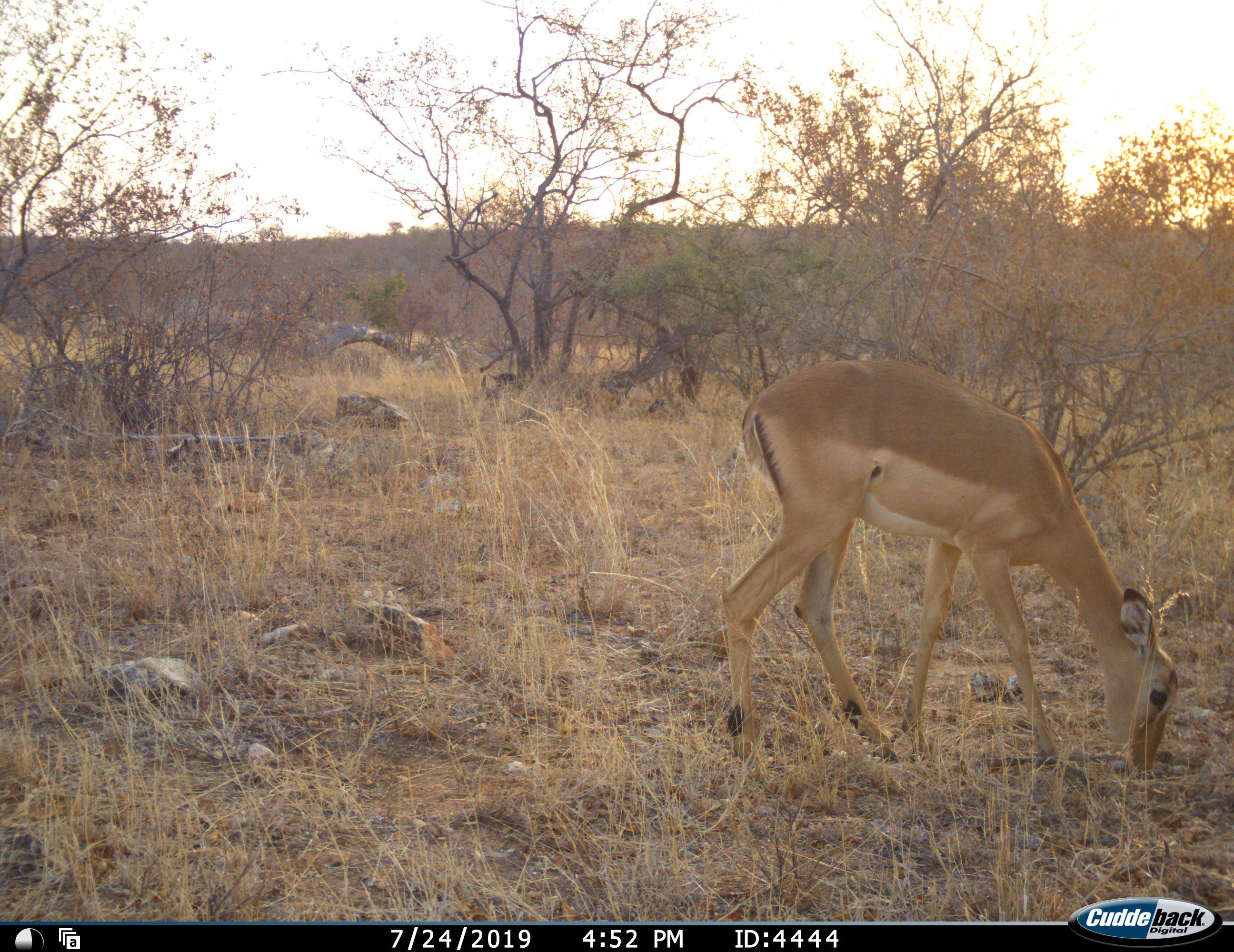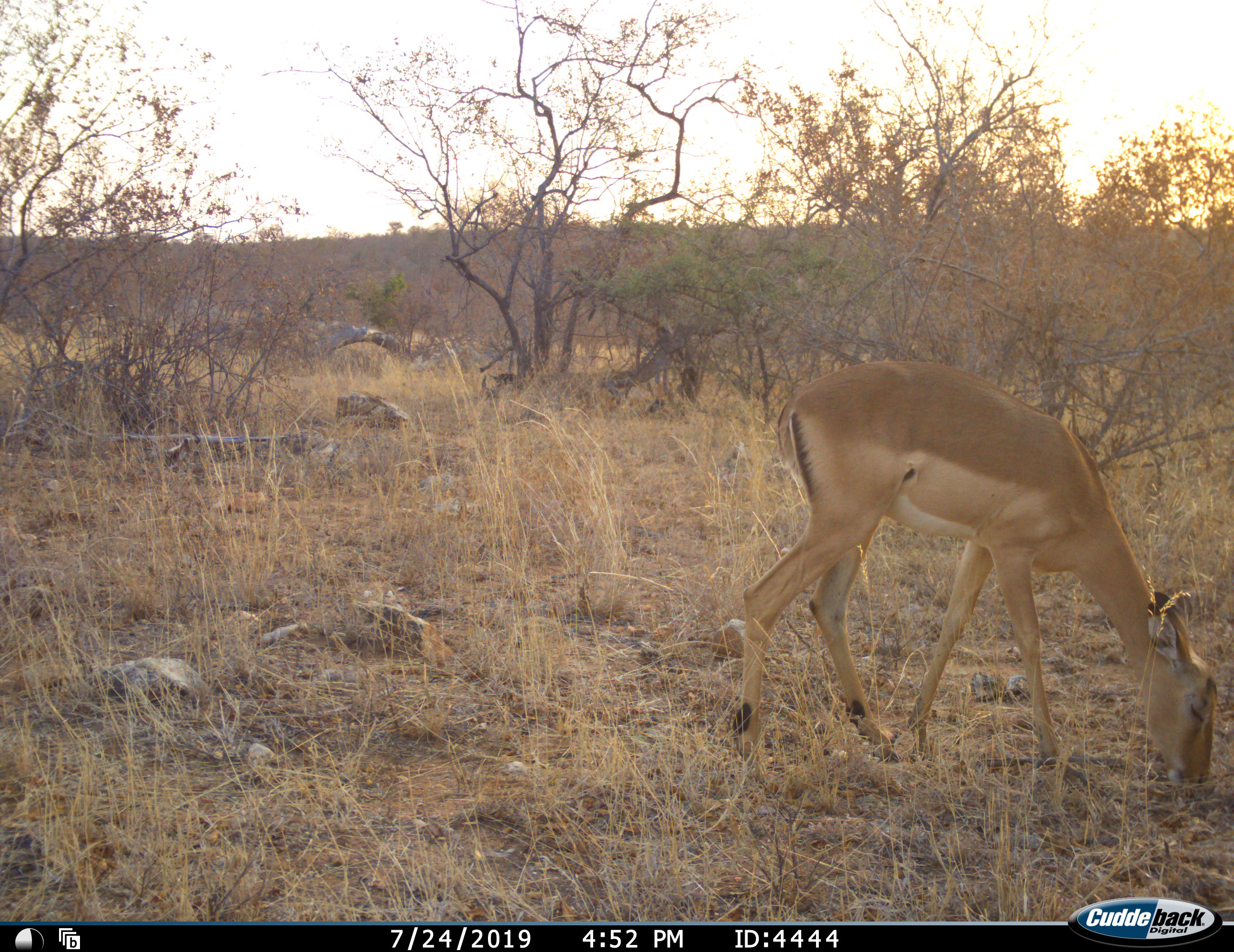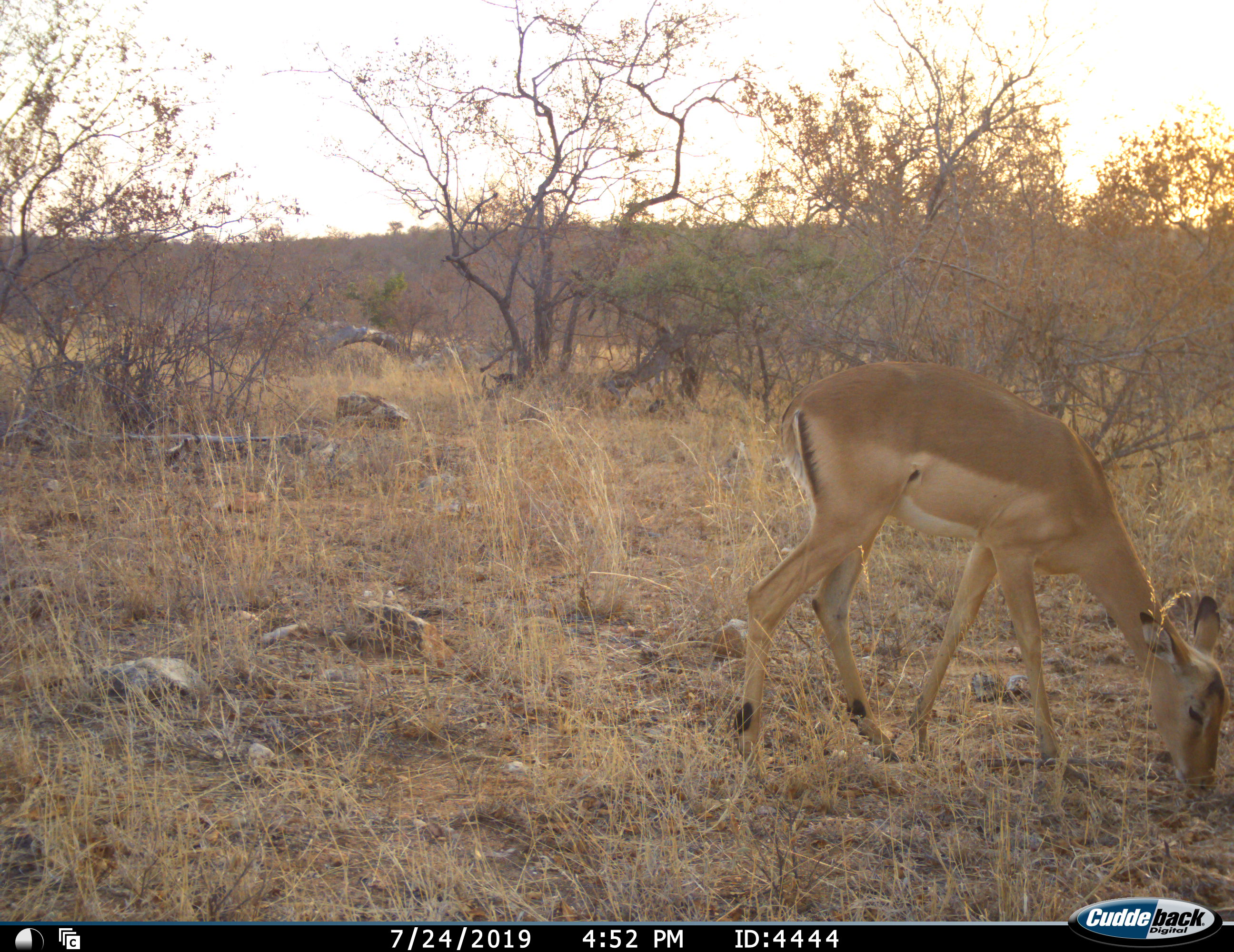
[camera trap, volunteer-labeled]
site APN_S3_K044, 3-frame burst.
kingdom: Animalia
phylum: Chordata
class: Mammalia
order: Artiodactyla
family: Bovidae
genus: Aepyceros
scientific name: Aepyceros melampus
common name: impala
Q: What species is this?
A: Impala (Aepyceros melampus).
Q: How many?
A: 1.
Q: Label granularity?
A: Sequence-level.